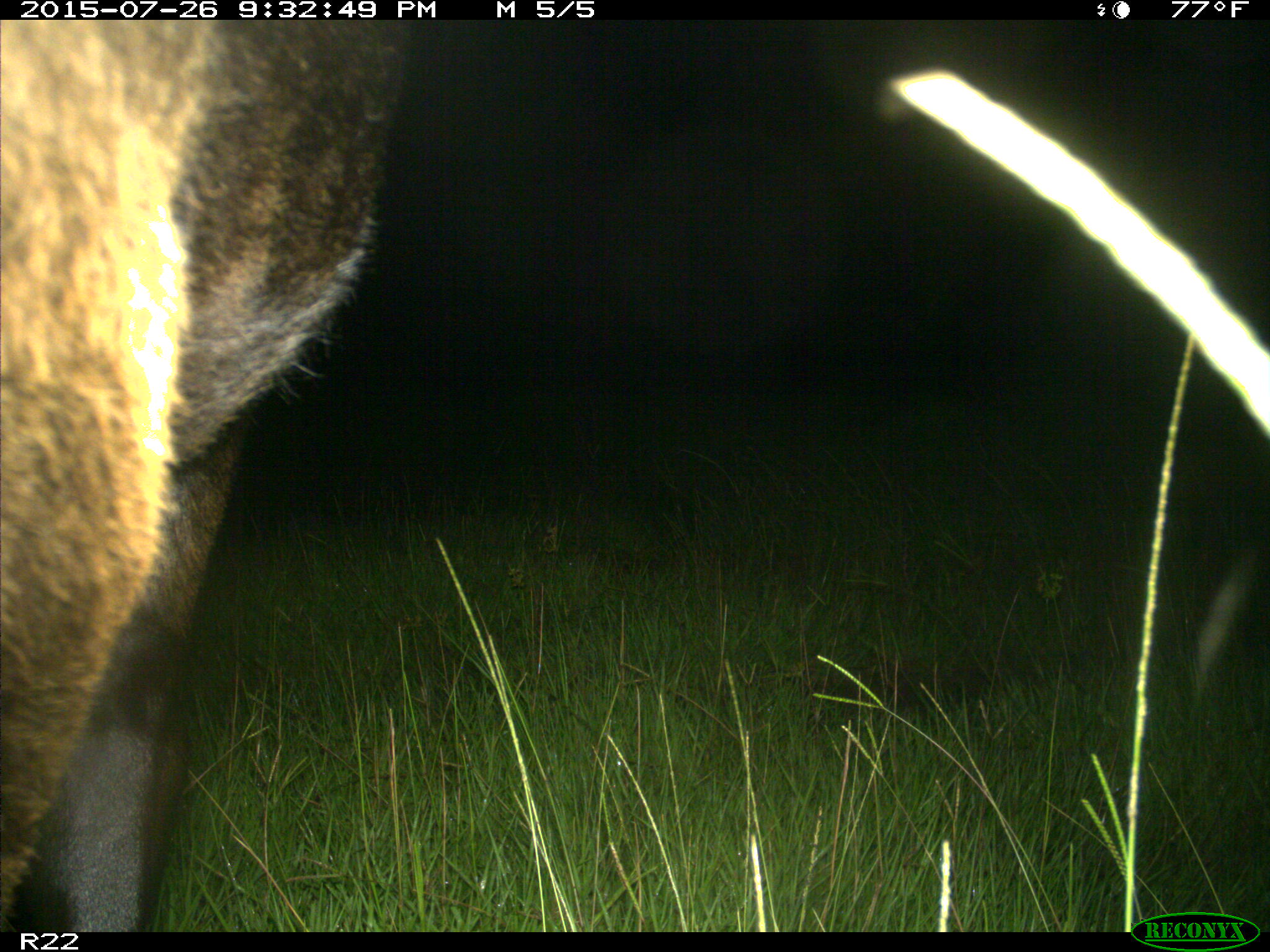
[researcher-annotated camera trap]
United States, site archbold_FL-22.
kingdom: Animalia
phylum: Chordata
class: Mammalia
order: Artiodactyla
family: Bovidae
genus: Bos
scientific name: Bos taurus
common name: domestic cow